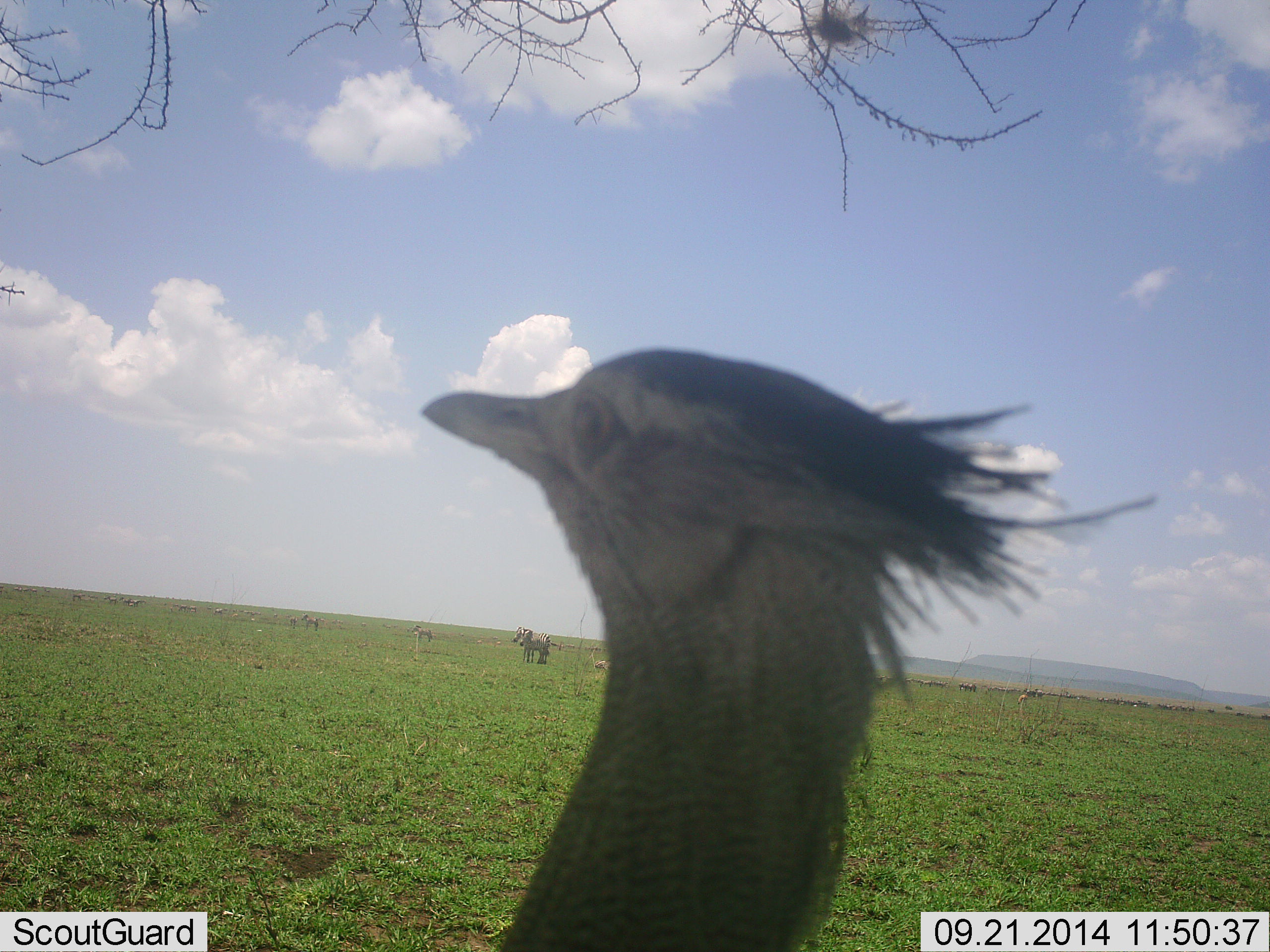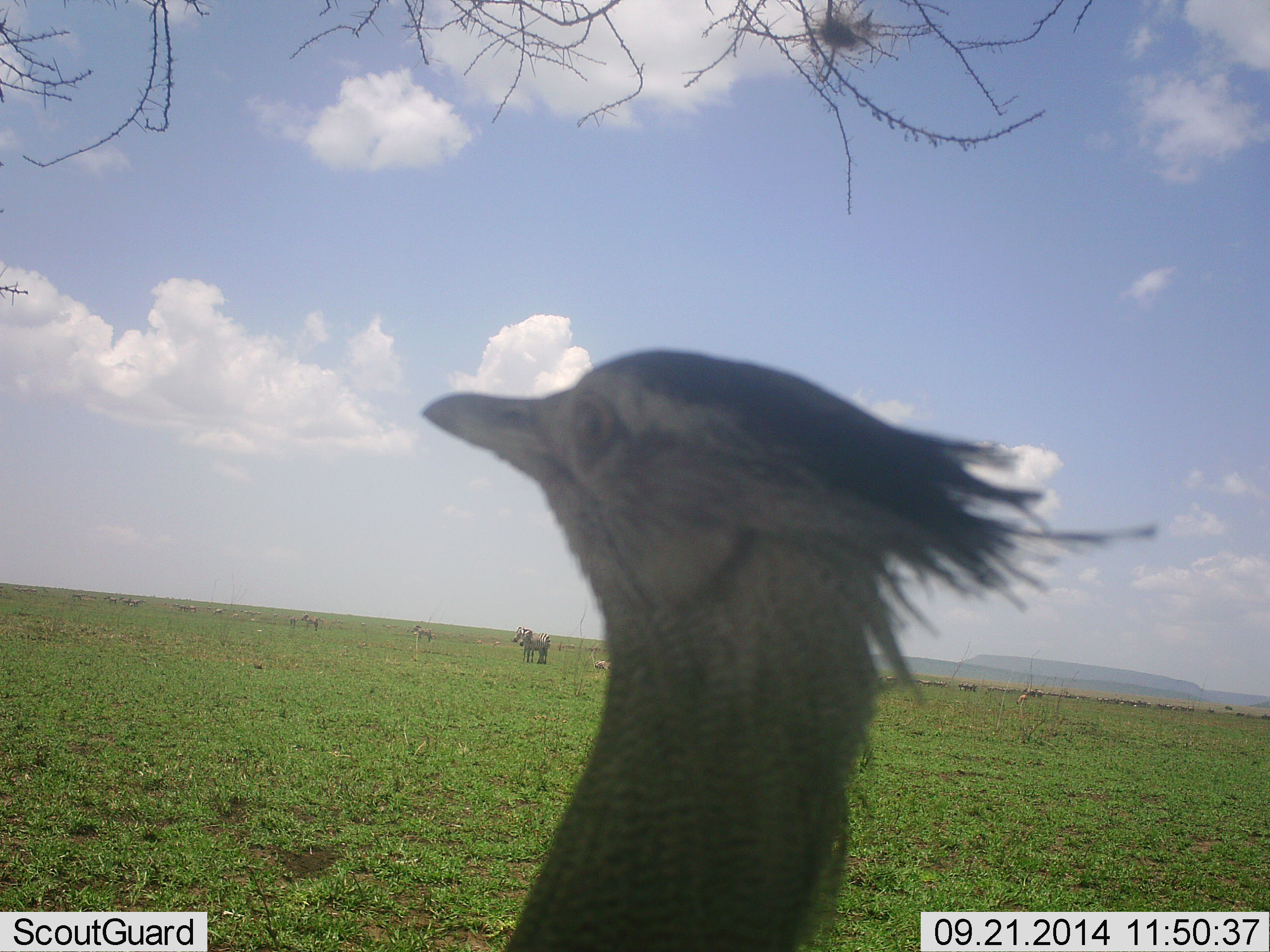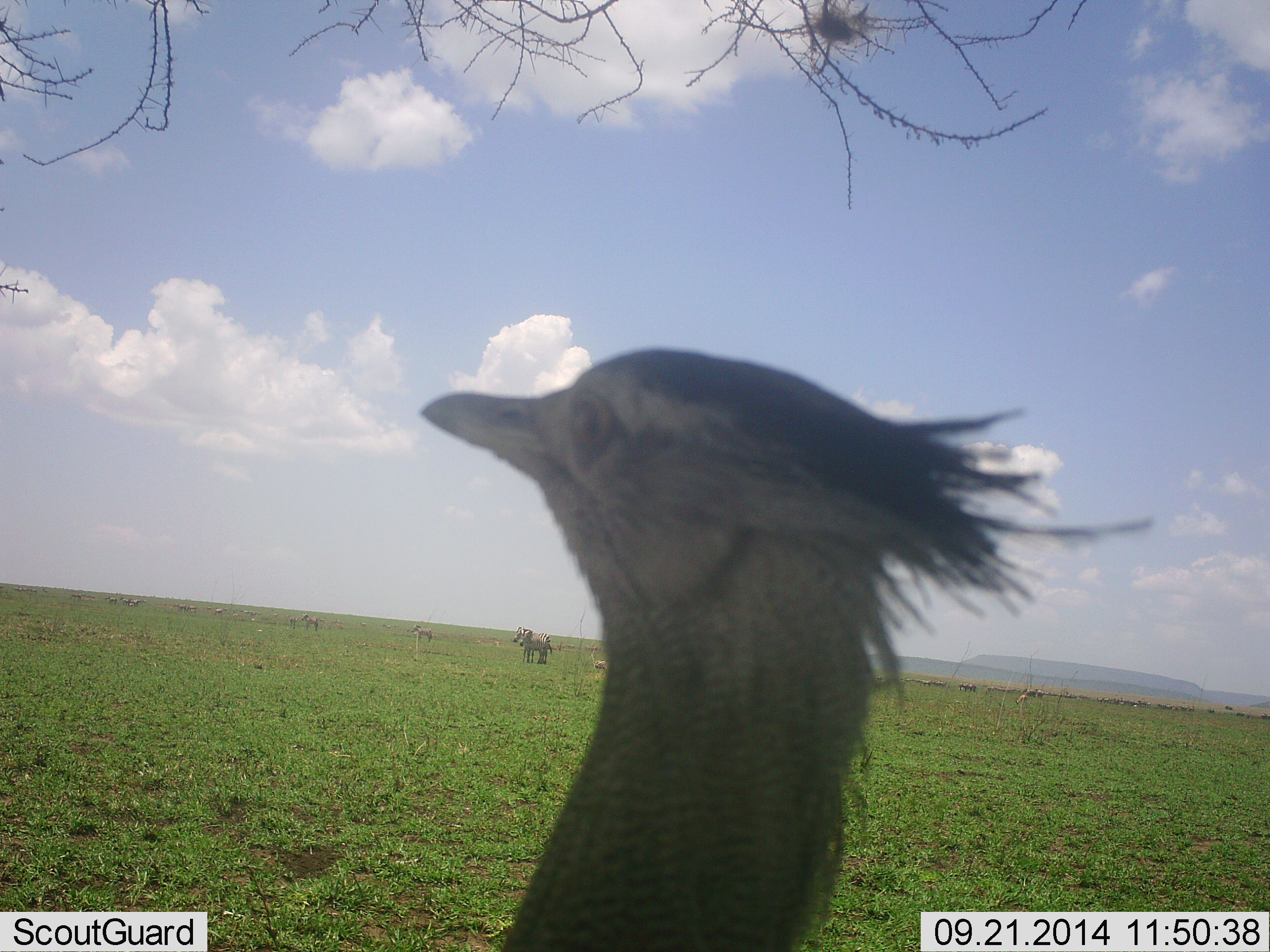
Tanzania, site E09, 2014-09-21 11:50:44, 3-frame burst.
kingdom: Animalia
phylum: Chordata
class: Aves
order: Otidiformes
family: Otididae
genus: Ardeotis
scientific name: Ardeotis kori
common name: kori bustard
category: koribustard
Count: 1.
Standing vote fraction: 90%.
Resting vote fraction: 0%.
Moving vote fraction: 10%.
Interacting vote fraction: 5%.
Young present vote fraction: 0%.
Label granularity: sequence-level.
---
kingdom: Animalia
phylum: Chordata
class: Mammalia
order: Perissodactyla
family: Equidae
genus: Equus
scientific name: Equus quagga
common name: plains zebra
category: zebra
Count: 10.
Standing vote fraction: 100%.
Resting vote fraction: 0%.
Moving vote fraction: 8%.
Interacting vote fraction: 0%.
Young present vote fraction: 0%.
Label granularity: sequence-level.